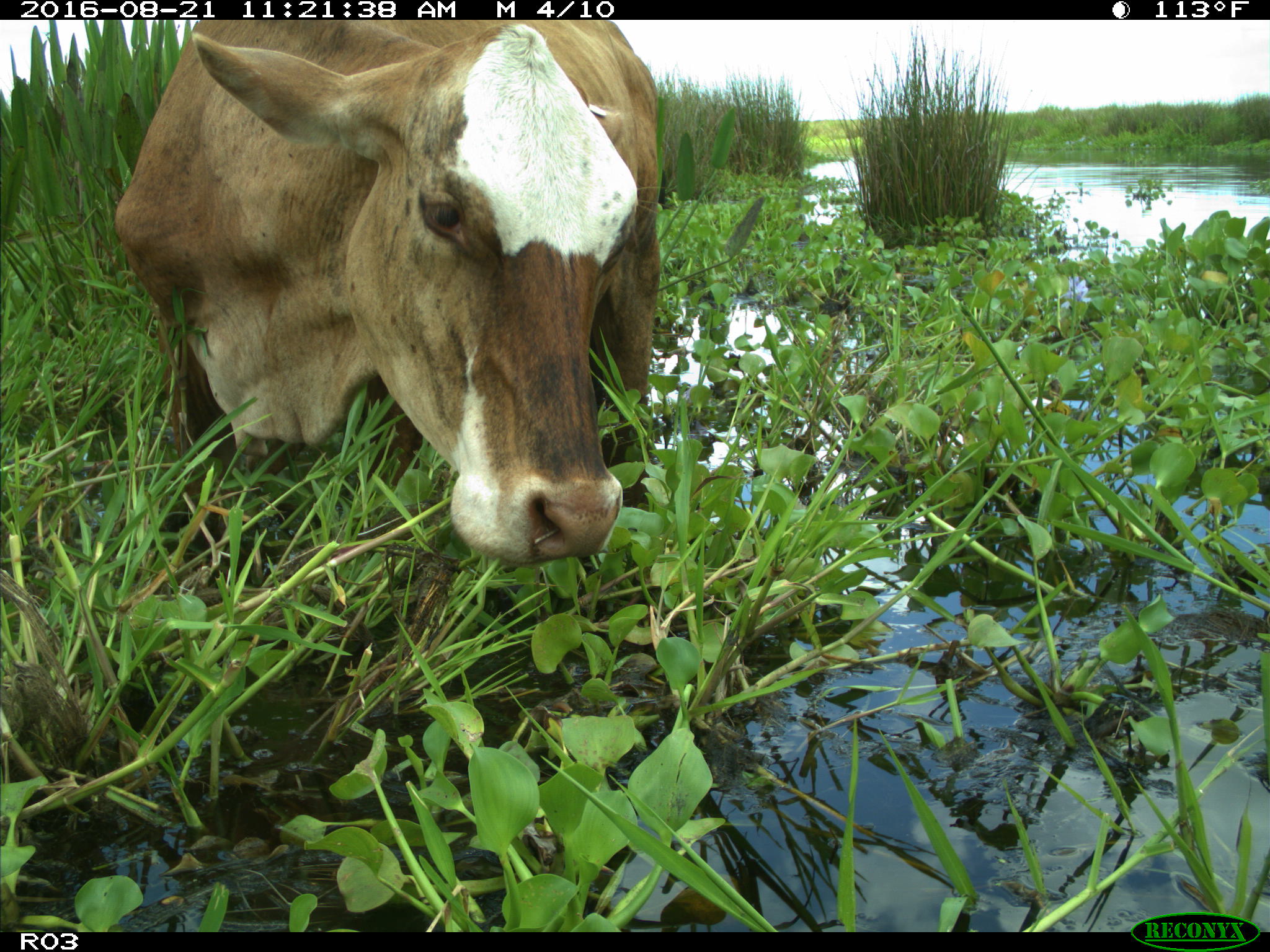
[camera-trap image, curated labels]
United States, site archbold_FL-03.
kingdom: Animalia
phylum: Chordata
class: Mammalia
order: Artiodactyla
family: Bovidae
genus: Bos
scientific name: Bos taurus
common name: domestic cow